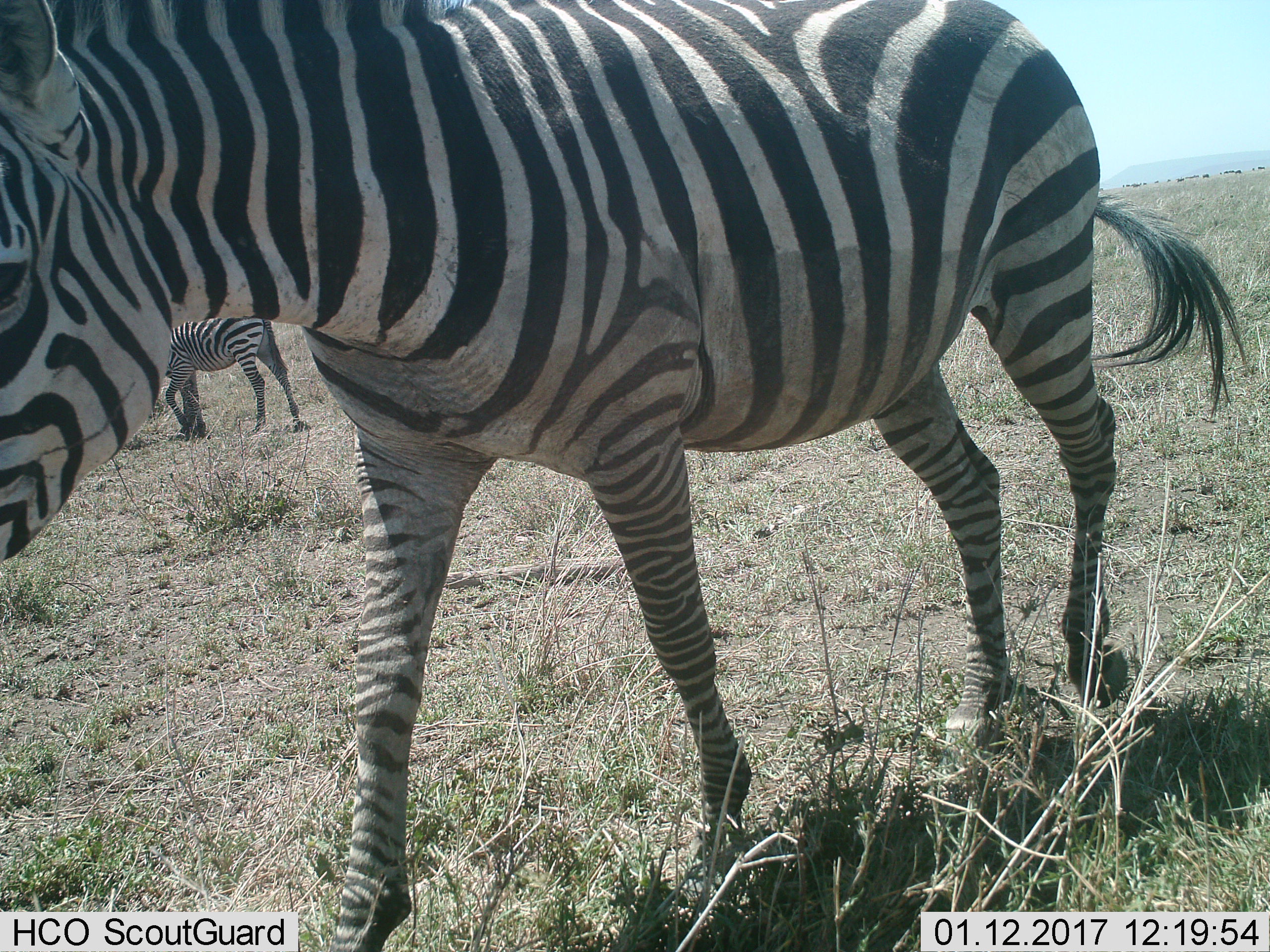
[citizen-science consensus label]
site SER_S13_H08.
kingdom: Animalia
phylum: Chordata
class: Mammalia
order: Perissodactyla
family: Equidae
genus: Equus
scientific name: Equus quagga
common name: plains zebra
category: zebraplains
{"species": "zebraplains (plains zebra) (Equus quagga)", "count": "2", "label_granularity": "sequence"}